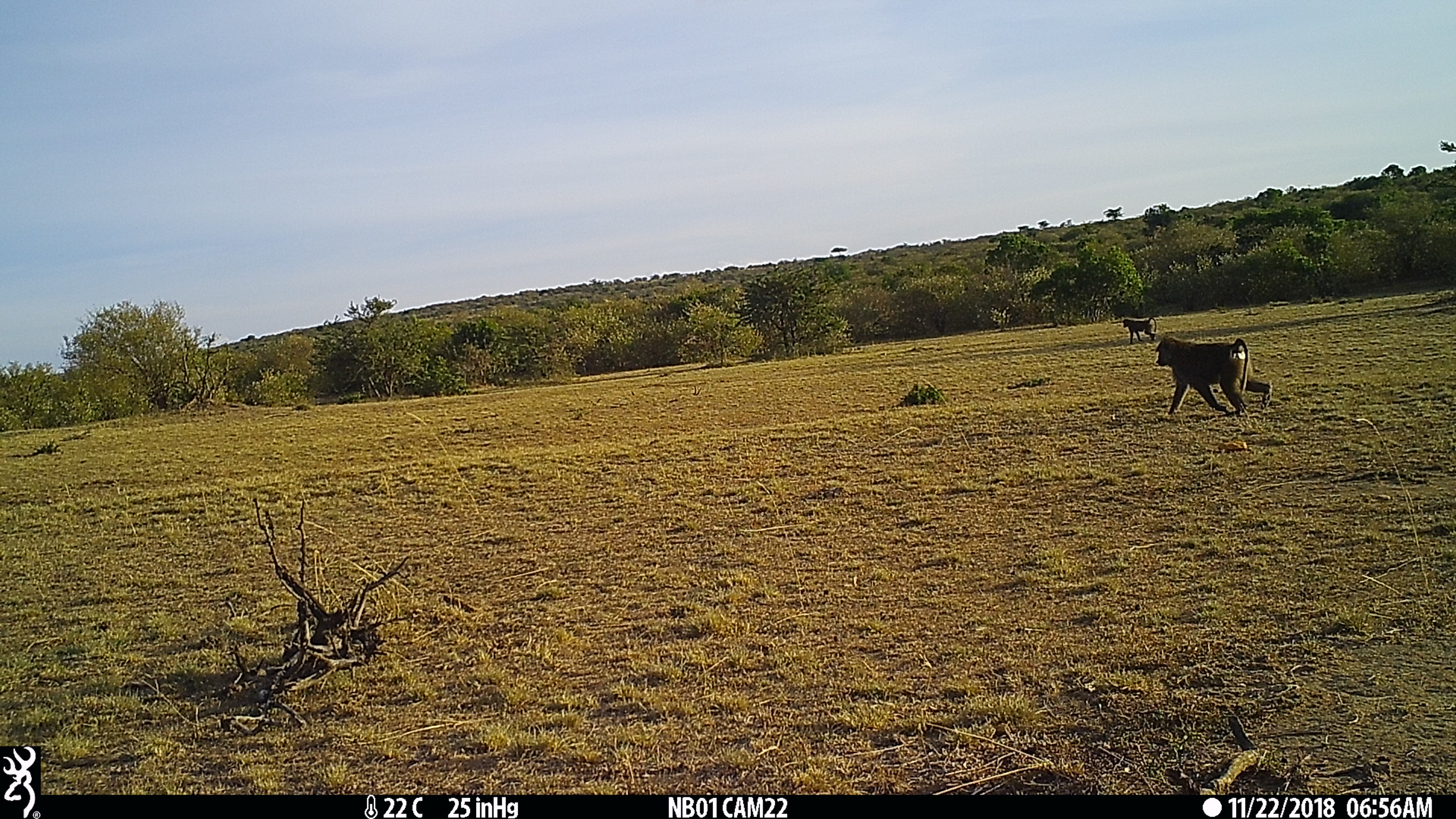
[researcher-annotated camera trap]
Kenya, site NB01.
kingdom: Animalia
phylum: Chordata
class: Mammalia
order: Primates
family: Cercopithecidae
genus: Papio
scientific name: Papio anubis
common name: olive baboon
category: baboon